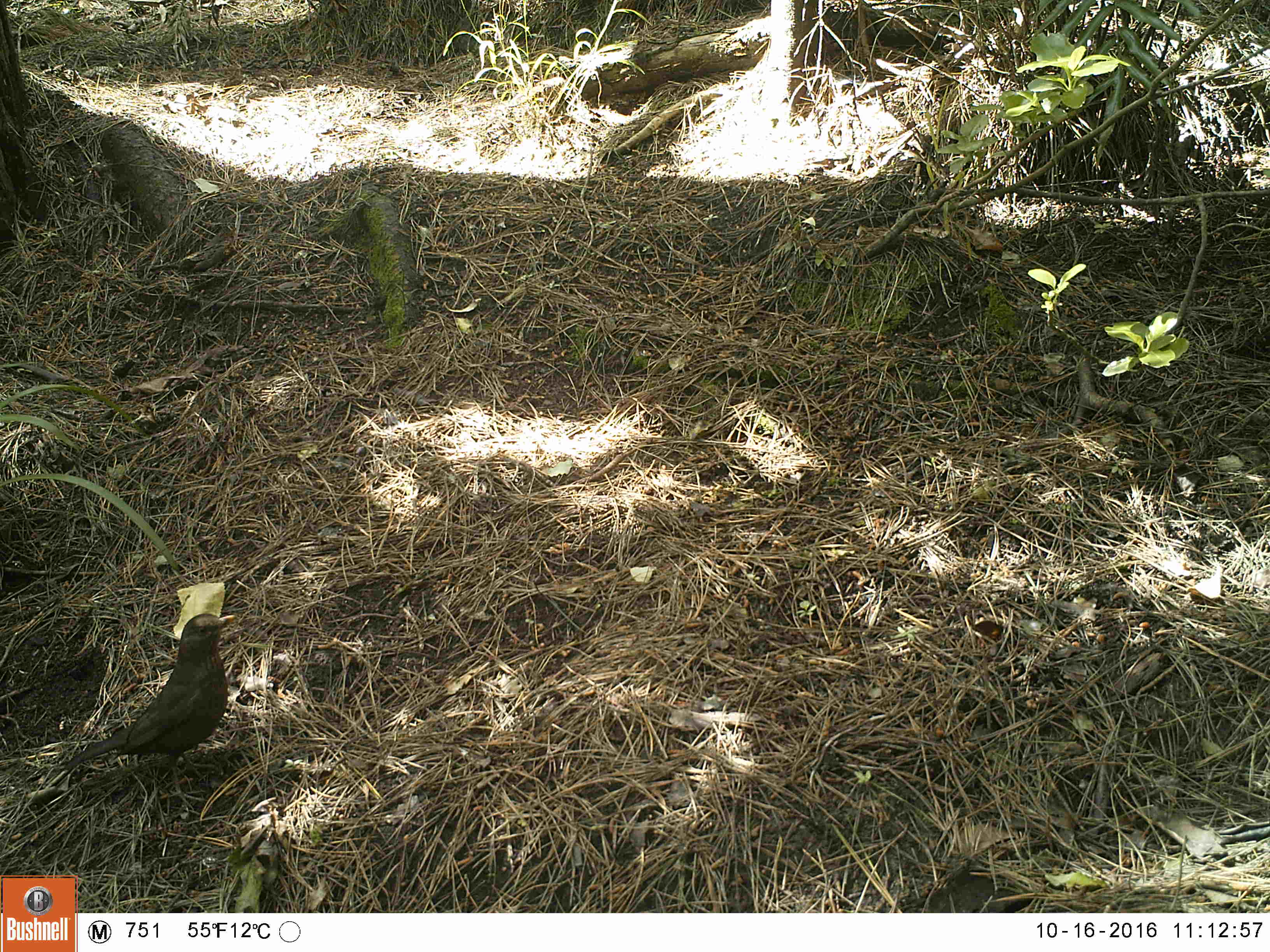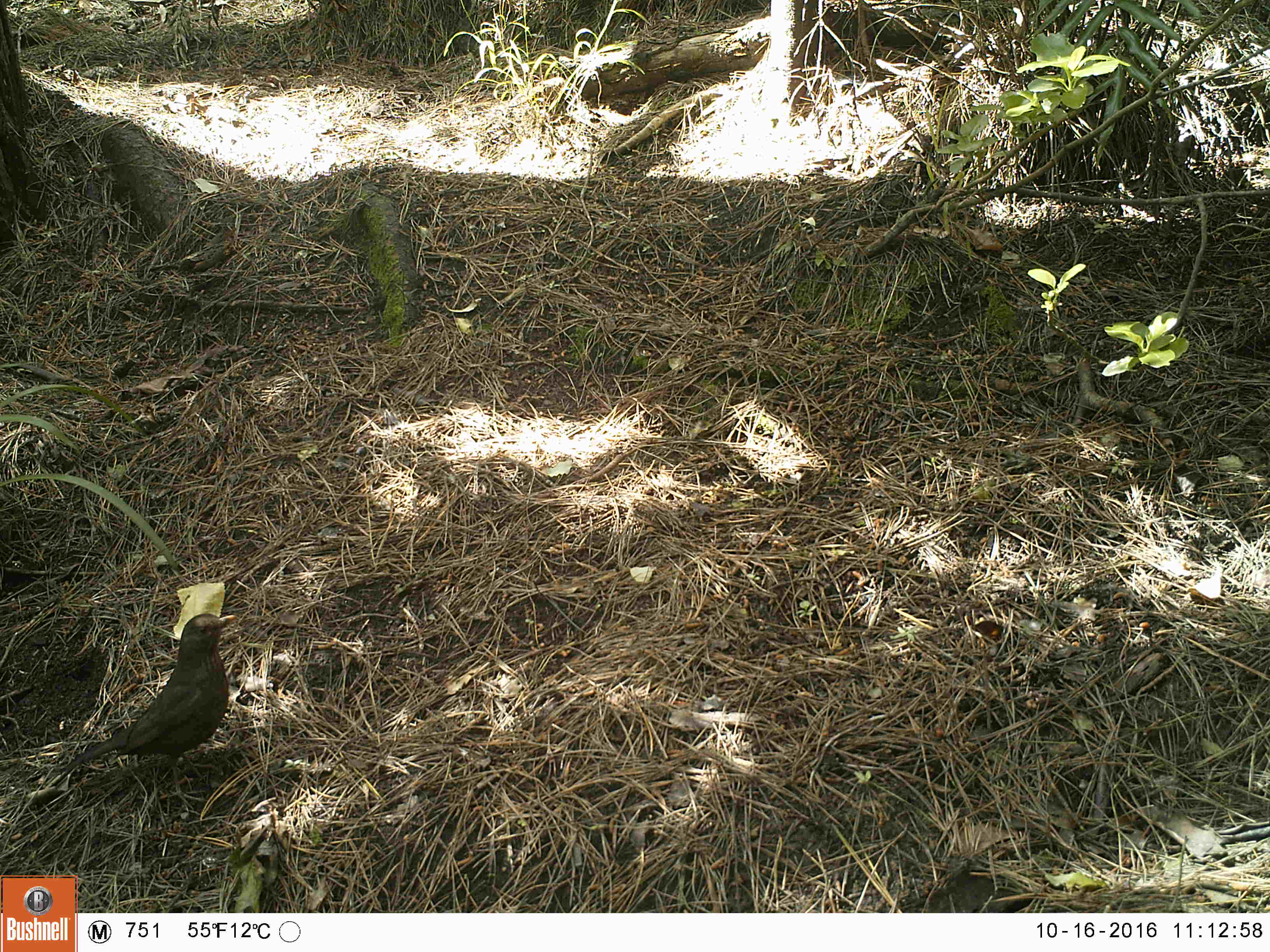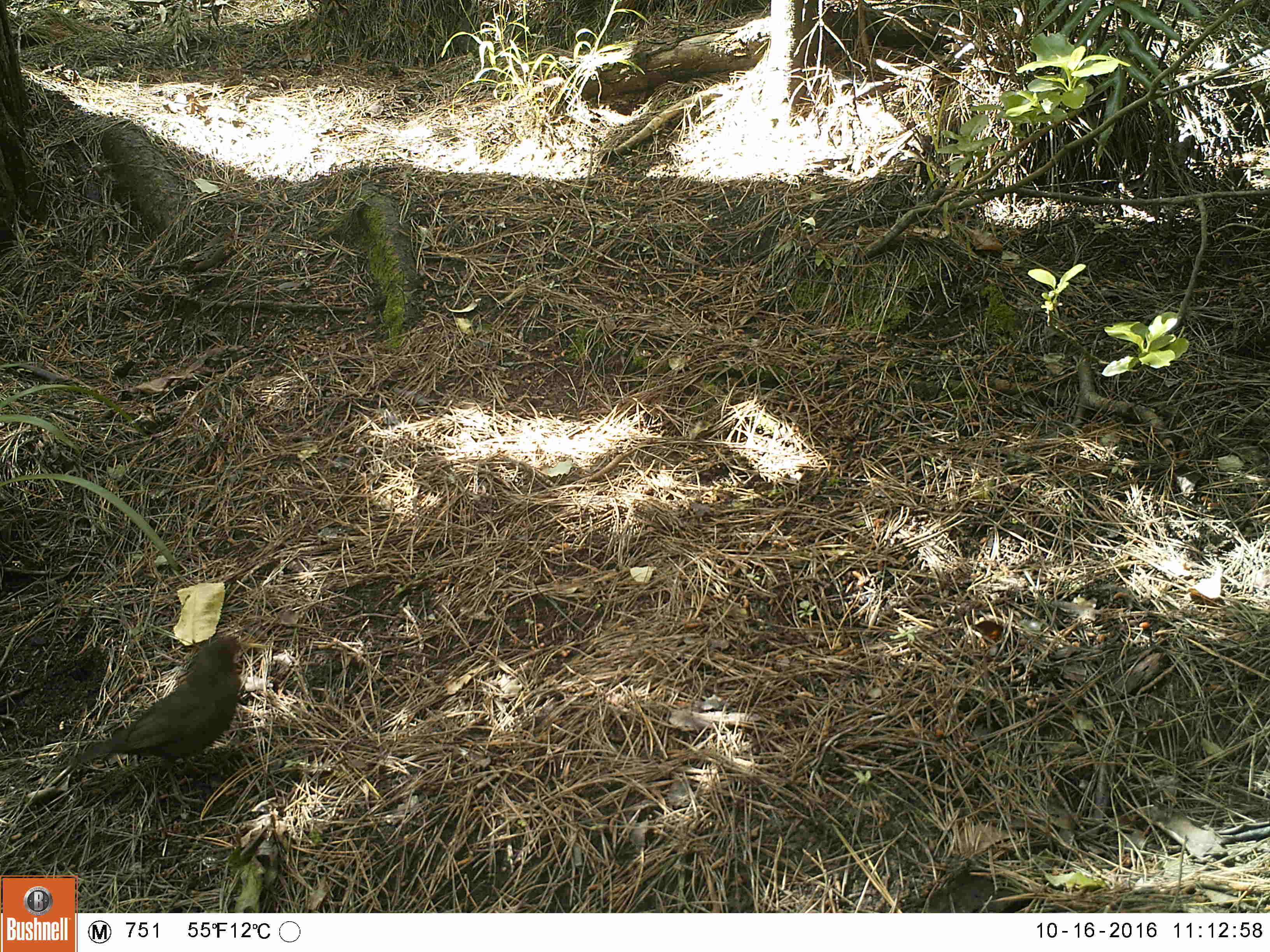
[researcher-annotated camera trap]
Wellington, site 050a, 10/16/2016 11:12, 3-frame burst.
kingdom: Animalia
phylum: Chordata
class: Aves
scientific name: Aves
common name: bird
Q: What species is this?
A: Bird (Aves).